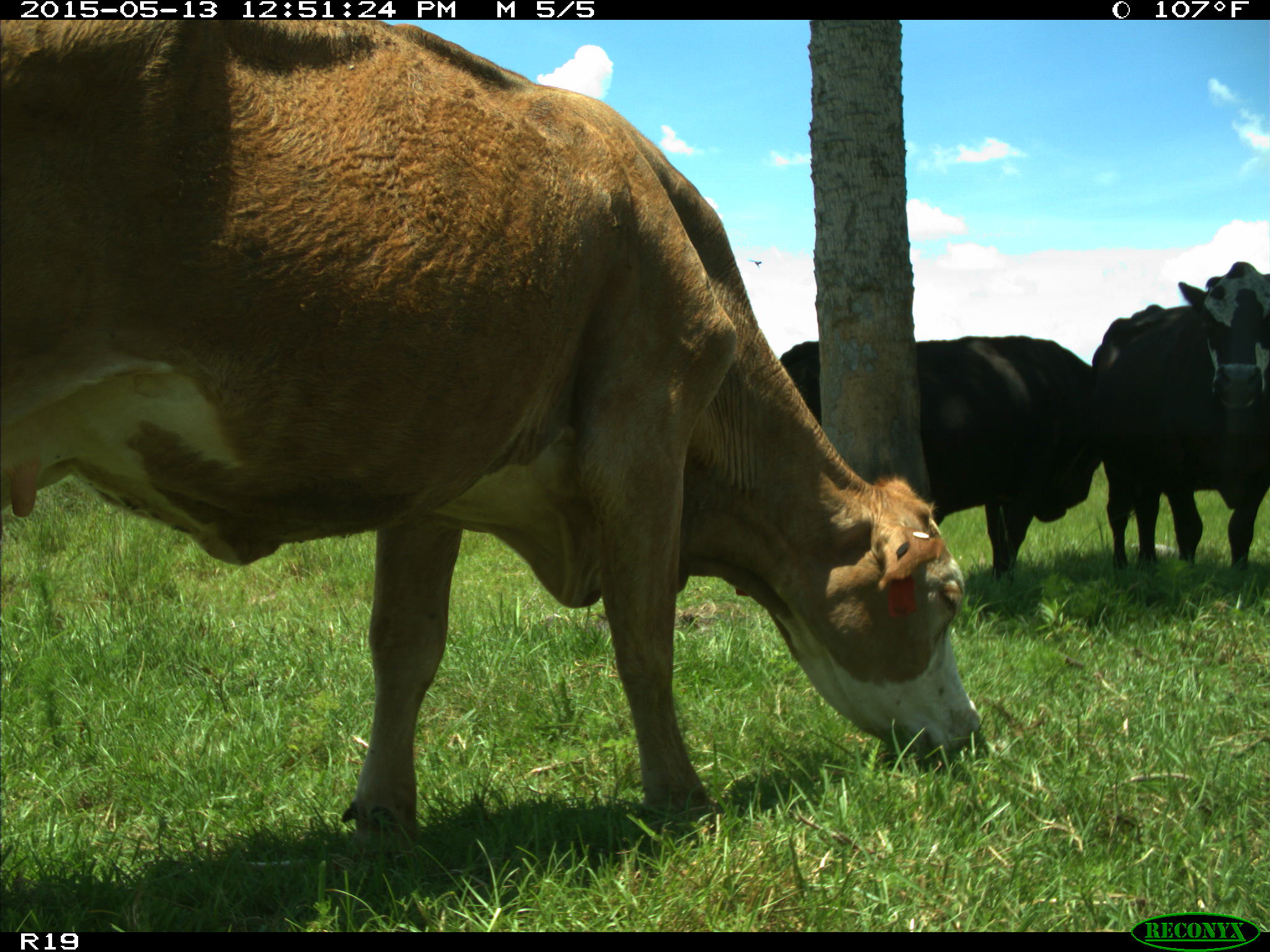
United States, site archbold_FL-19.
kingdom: Animalia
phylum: Chordata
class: Mammalia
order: Artiodactyla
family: Bovidae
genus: Bos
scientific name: Bos taurus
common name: domestic cow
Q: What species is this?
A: Bos taurus (domestic cow).